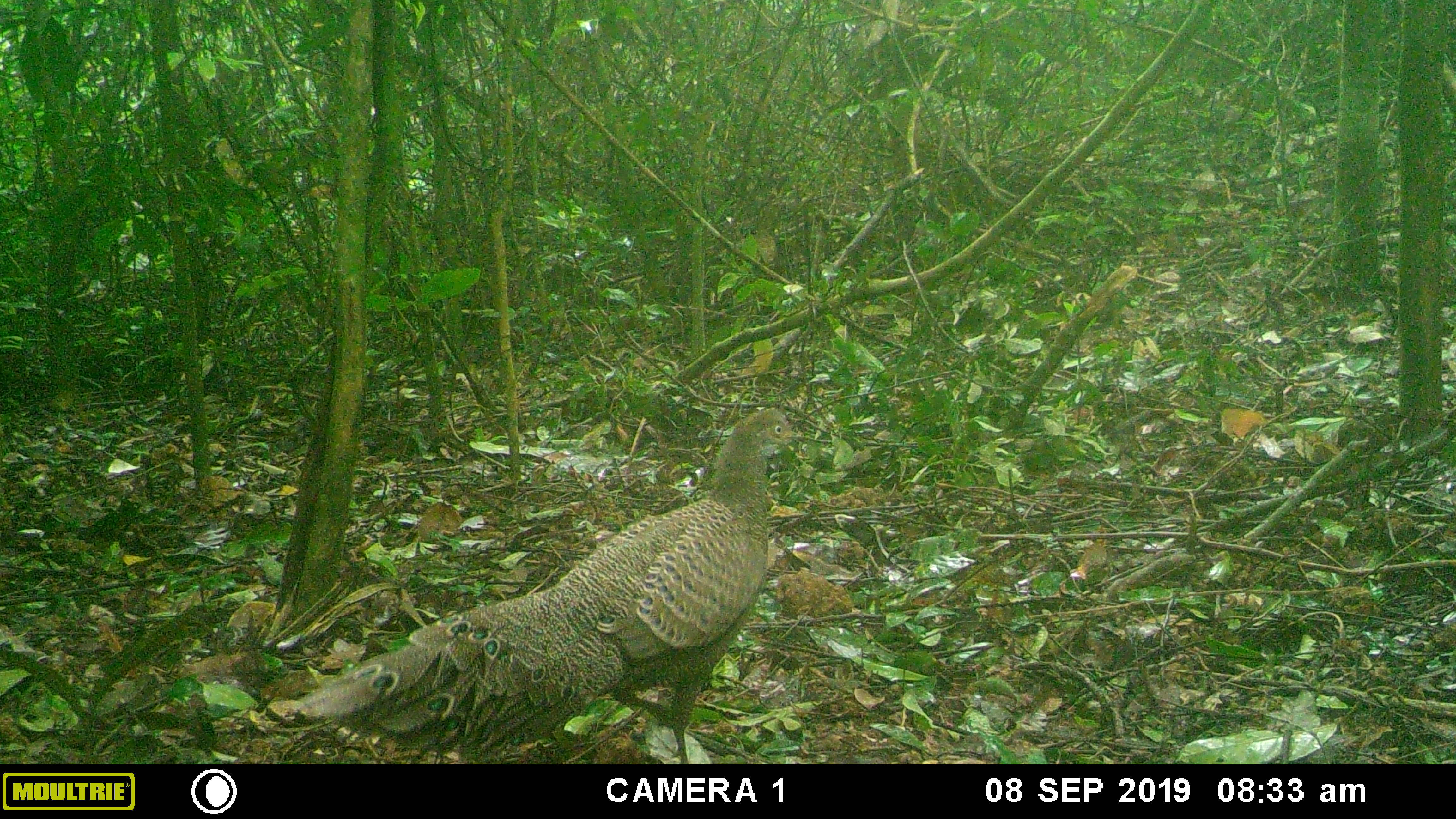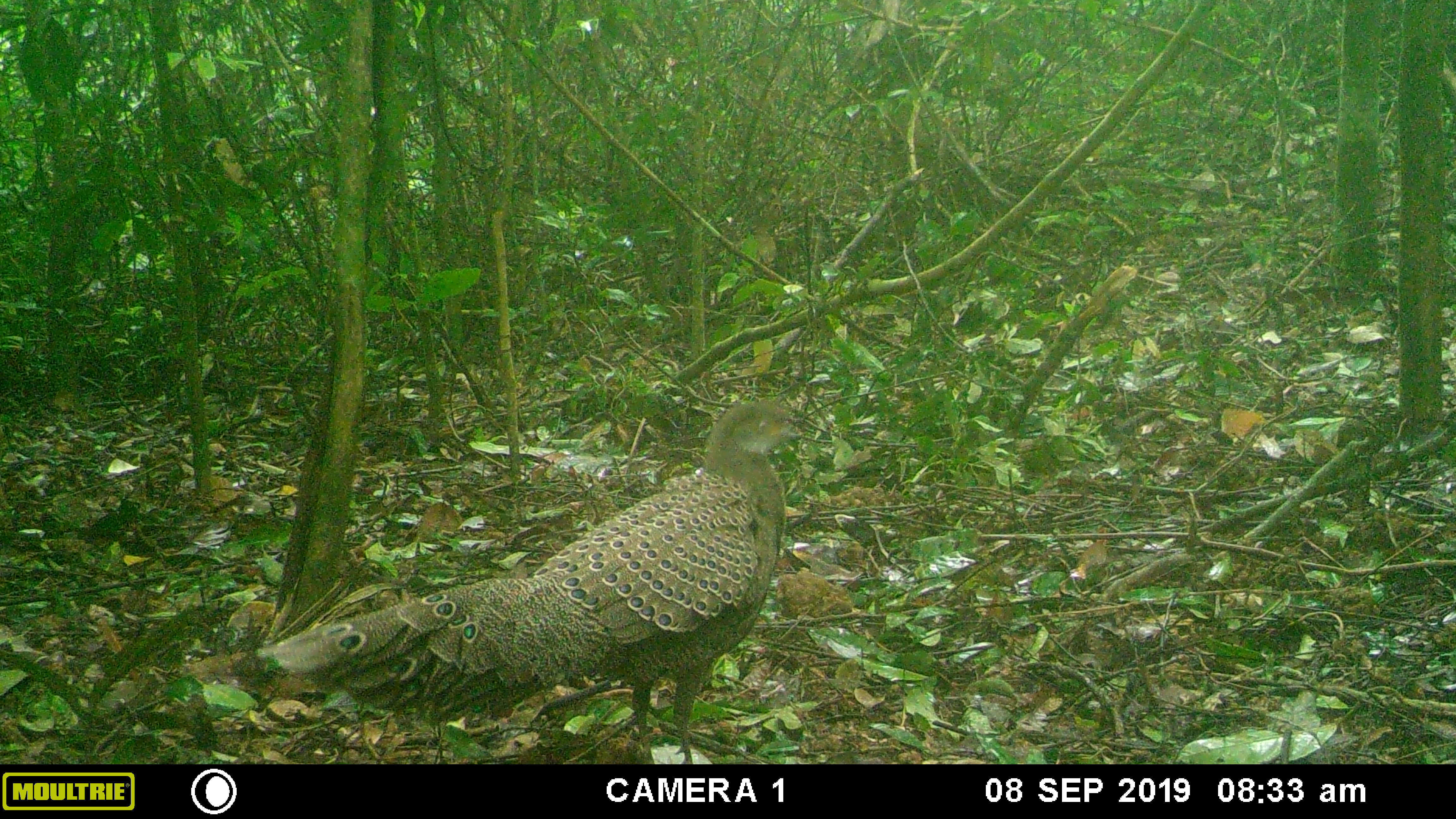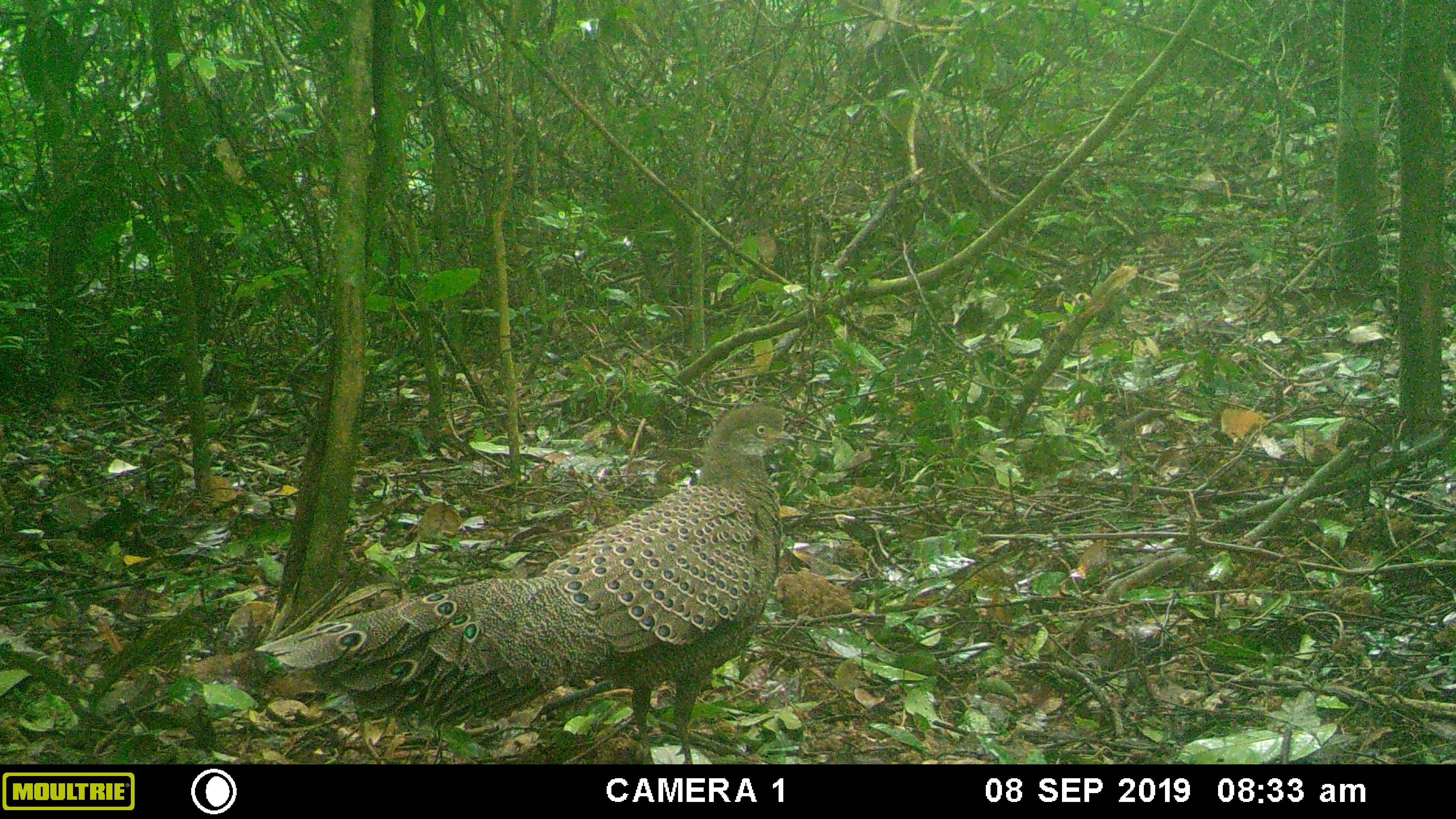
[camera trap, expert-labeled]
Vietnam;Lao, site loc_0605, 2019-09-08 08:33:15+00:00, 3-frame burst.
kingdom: Animalia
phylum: Chordata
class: Aves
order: Galliformes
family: Phasianidae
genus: Polyplectron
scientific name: Polyplectron bicalcaratum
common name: gray peacock-pheasant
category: grey peacock pheasant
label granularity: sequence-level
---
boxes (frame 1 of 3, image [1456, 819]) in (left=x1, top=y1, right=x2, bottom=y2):
grey peacock pheasant: (left=292, top=408, right=807, bottom=762)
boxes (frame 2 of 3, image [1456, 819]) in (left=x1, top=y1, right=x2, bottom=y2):
grey peacock pheasant: (left=256, top=399, right=803, bottom=762)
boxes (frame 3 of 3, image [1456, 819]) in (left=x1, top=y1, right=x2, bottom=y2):
grey peacock pheasant: (left=255, top=402, right=798, bottom=764)